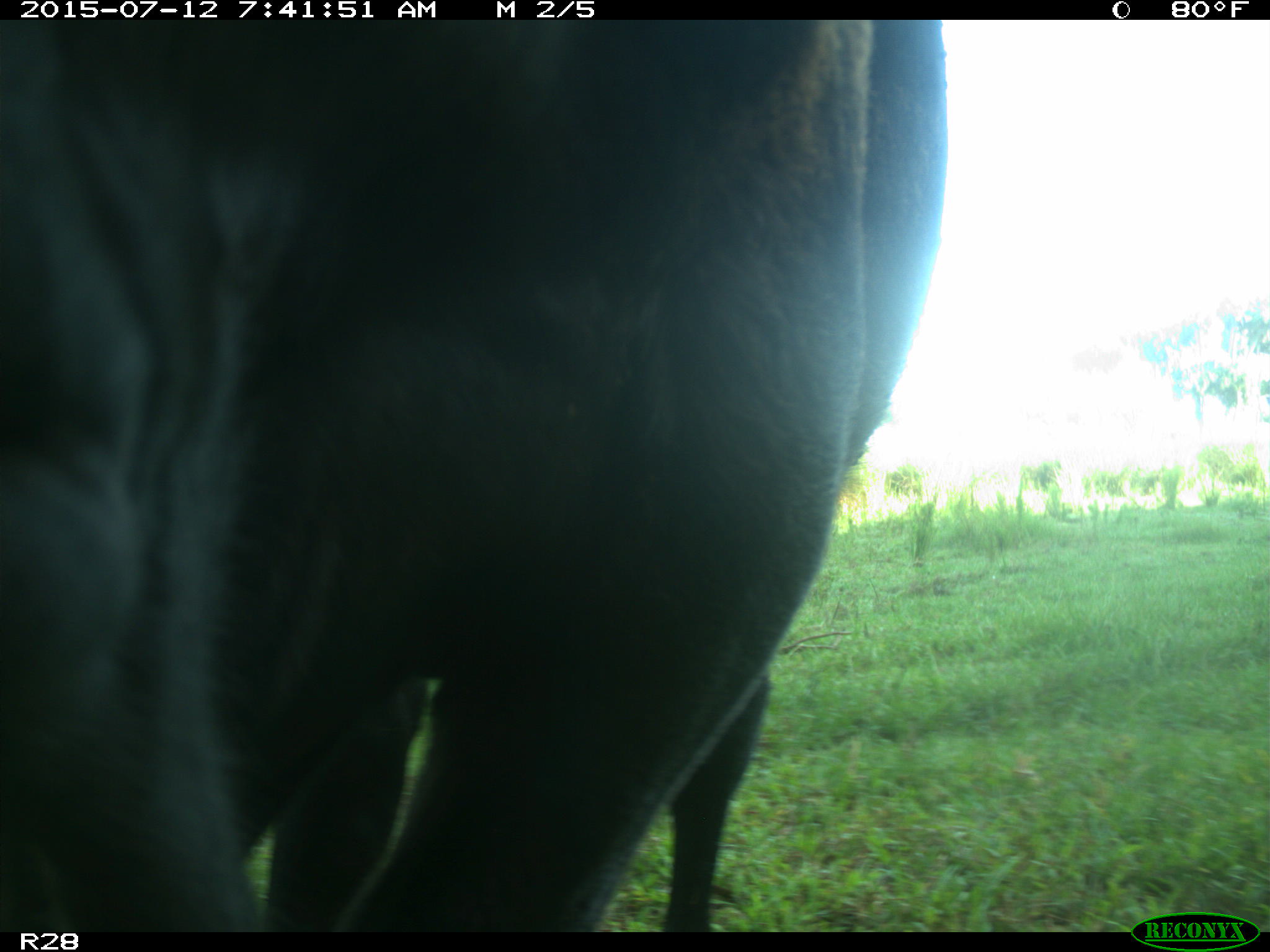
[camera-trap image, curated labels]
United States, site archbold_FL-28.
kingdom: Animalia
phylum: Chordata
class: Mammalia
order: Artiodactyla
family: Bovidae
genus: Bos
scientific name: Bos taurus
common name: domestic cow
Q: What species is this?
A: Bos taurus (domestic cow).